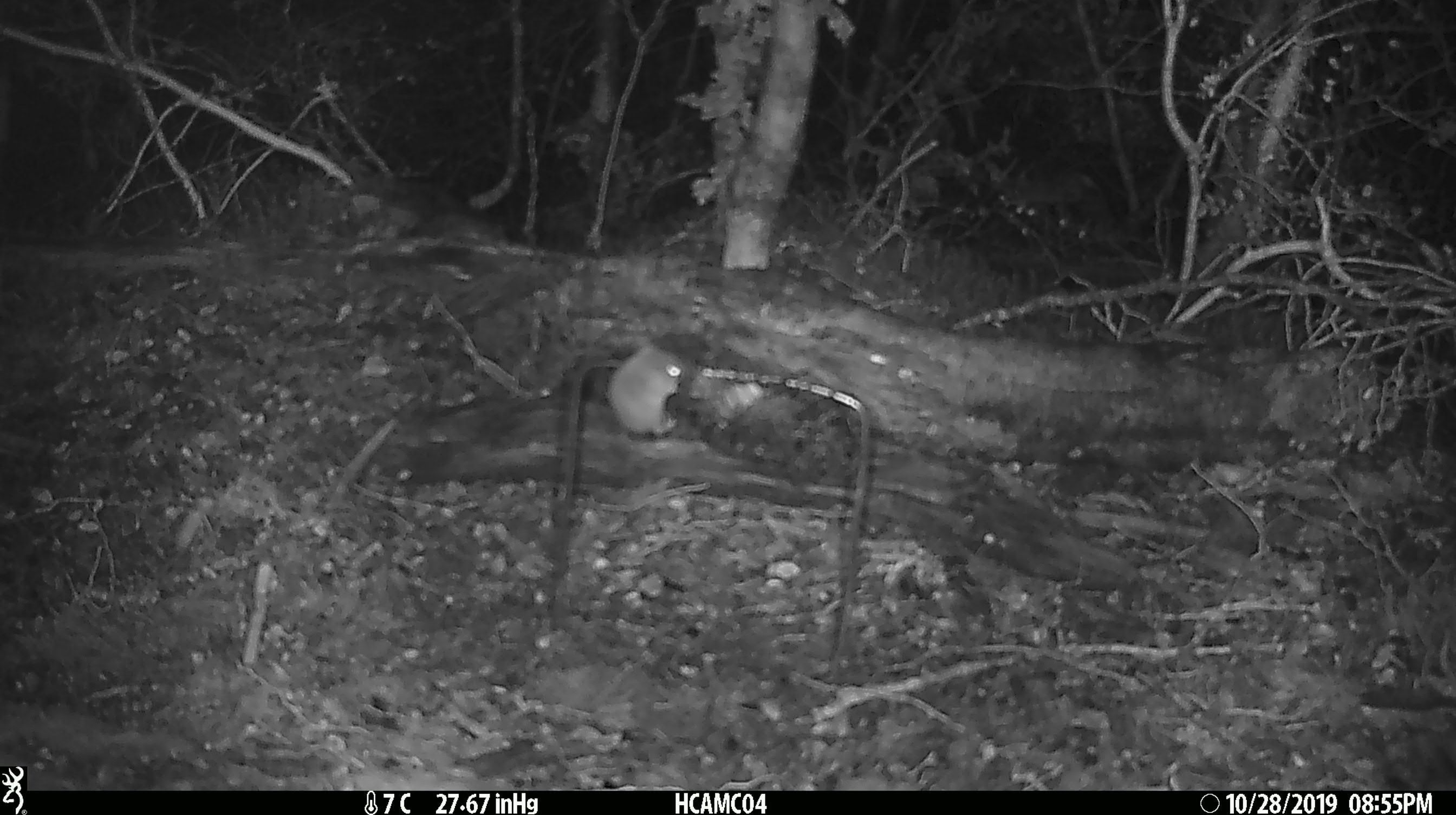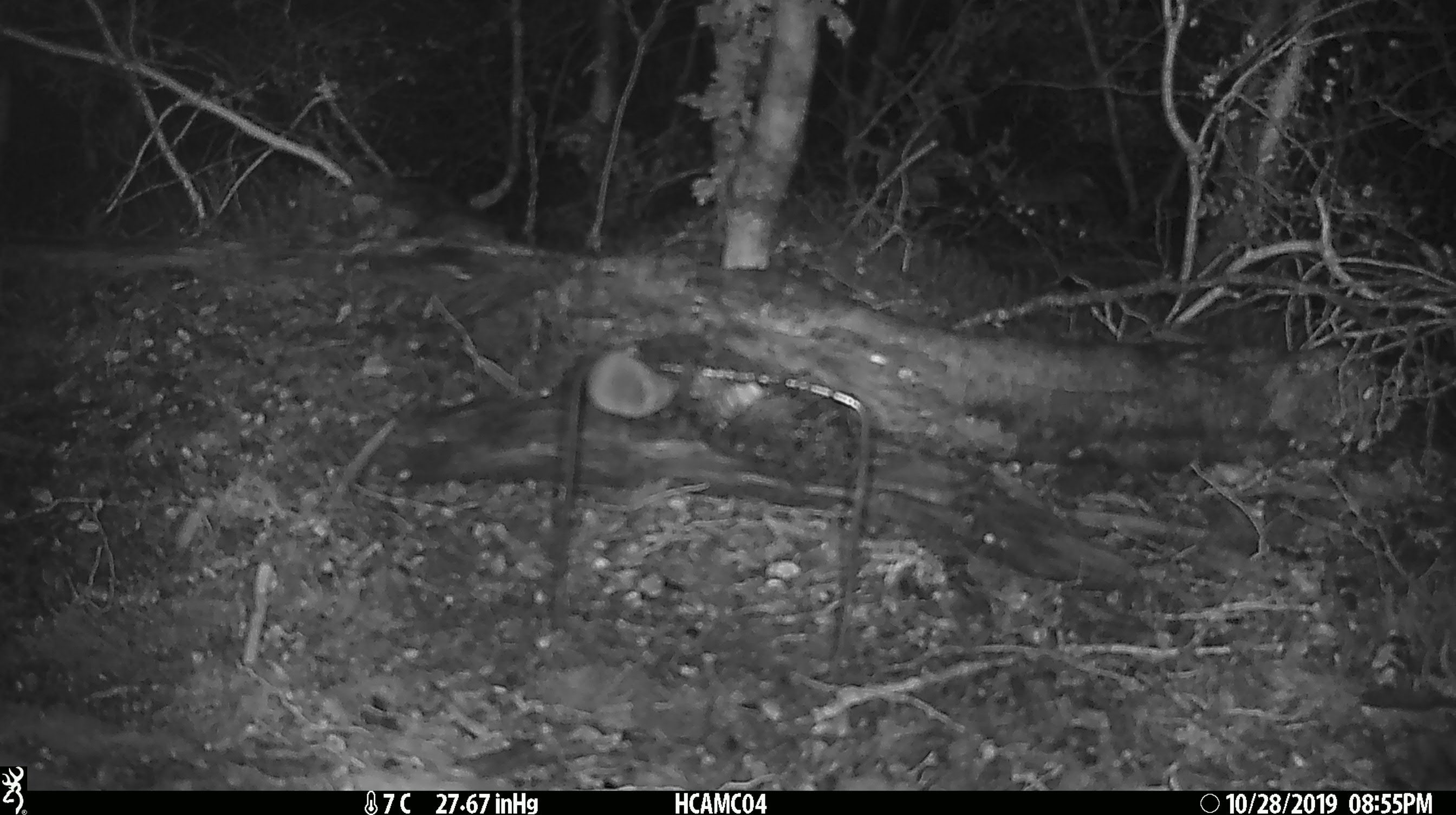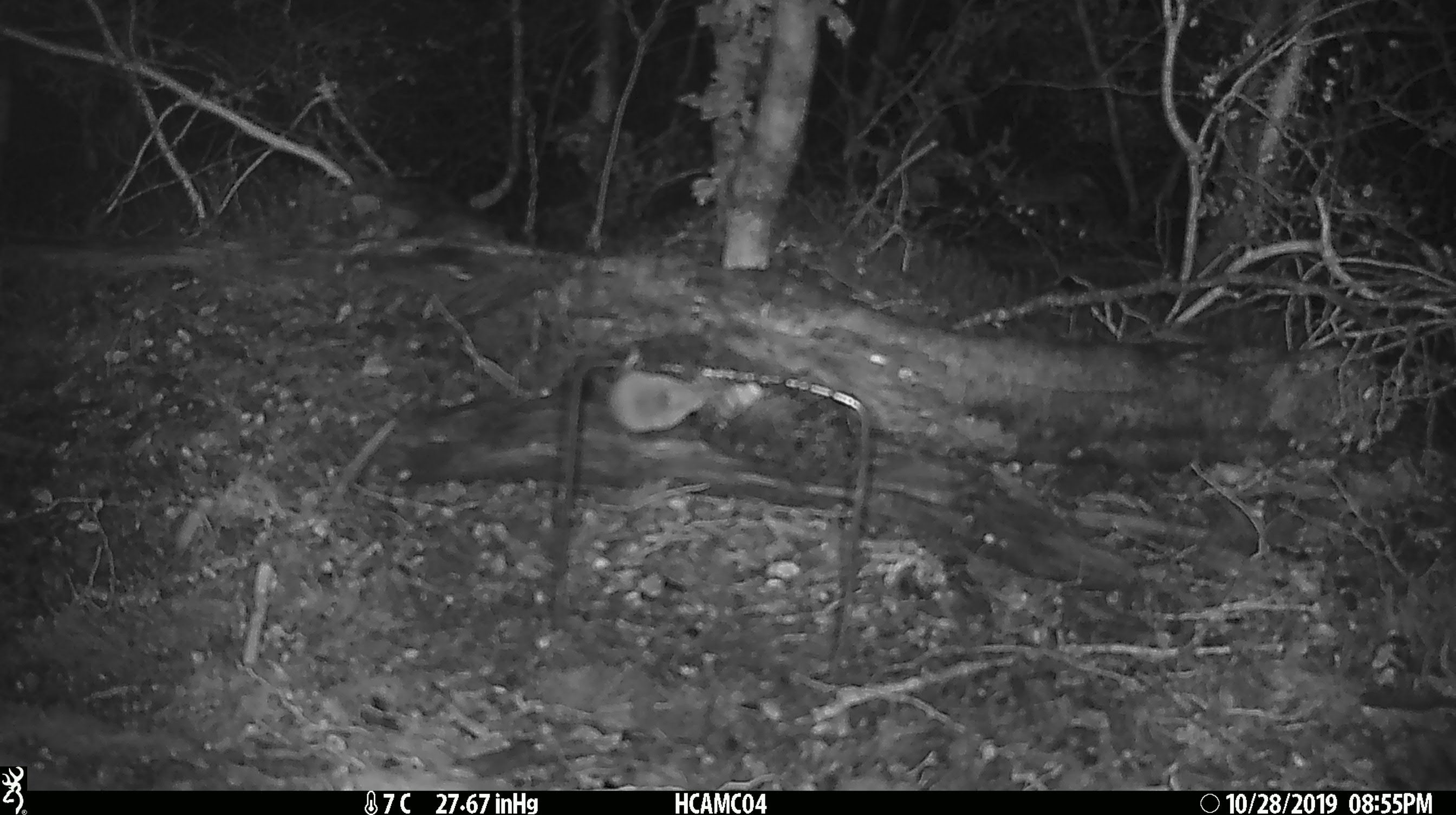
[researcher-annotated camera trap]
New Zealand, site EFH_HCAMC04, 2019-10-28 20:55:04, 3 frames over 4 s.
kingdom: Animalia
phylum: Chordata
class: Mammalia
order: Rodentia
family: Muridae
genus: Mus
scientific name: Mus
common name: mouse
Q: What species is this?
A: Mouse (Mus).